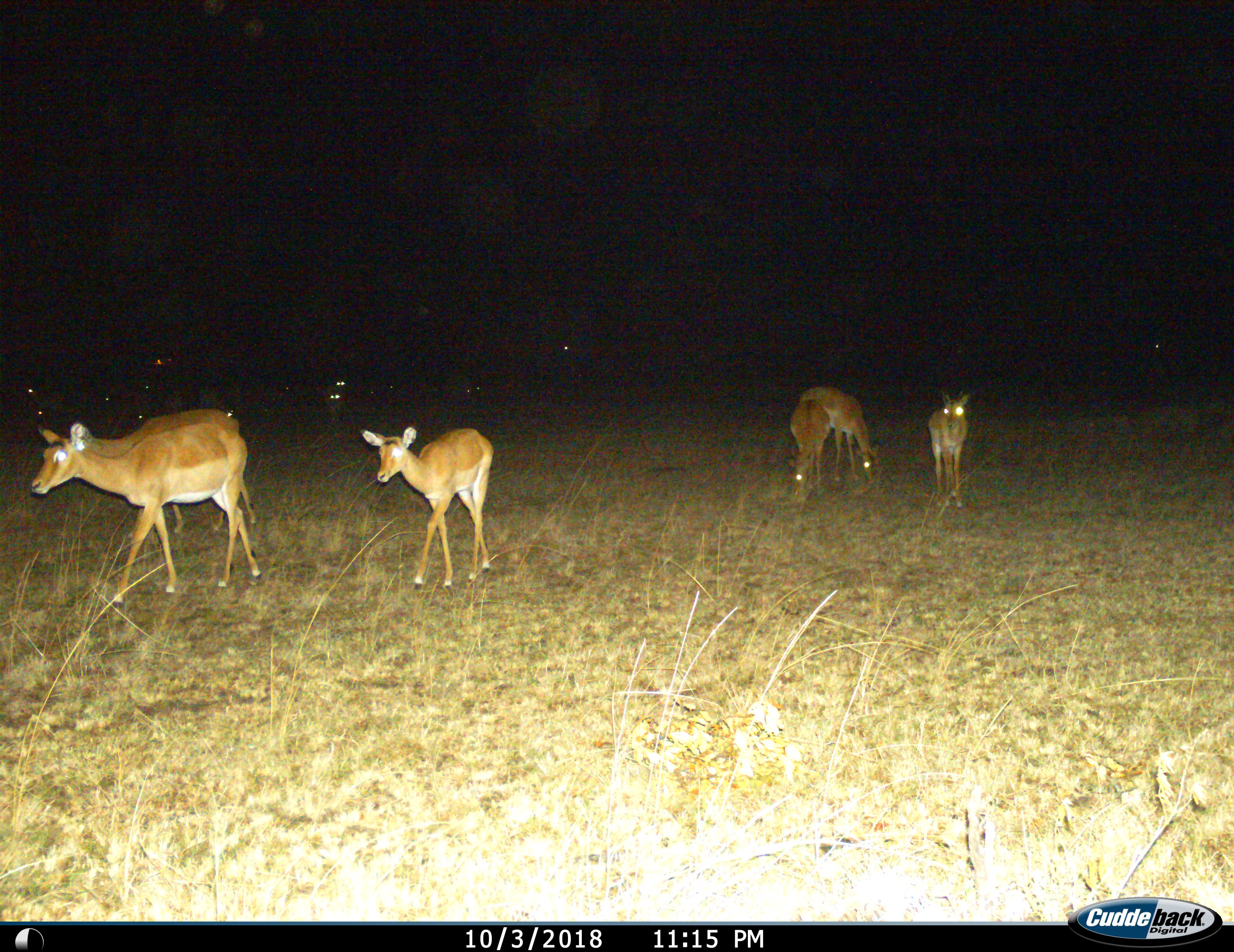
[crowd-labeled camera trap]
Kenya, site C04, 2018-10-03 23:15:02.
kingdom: Animalia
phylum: Chordata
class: Mammalia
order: Artiodactyla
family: Bovidae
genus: Aepyceros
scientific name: Aepyceros melampus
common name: impala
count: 6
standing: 80%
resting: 0%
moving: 70%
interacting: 0%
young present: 80%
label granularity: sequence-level